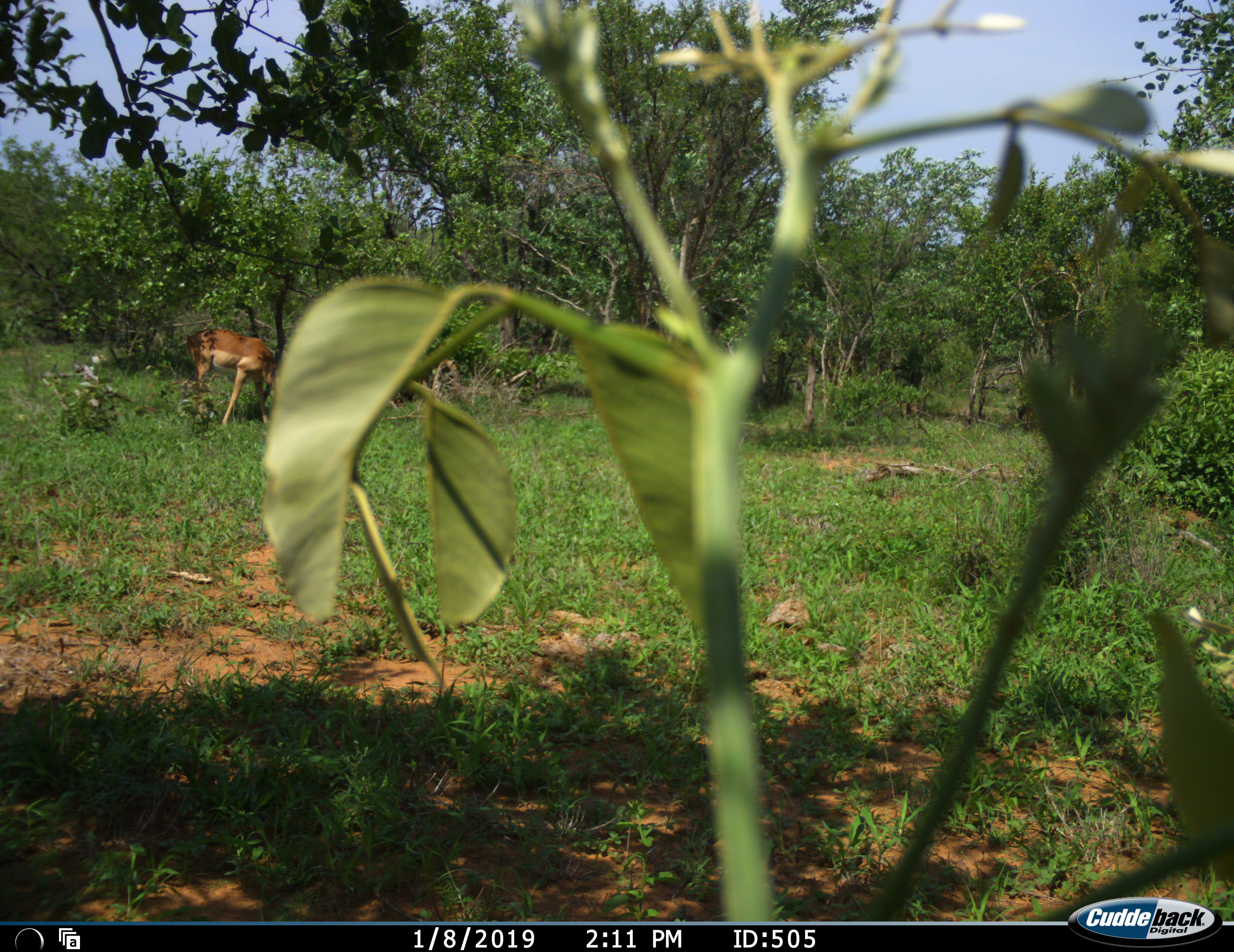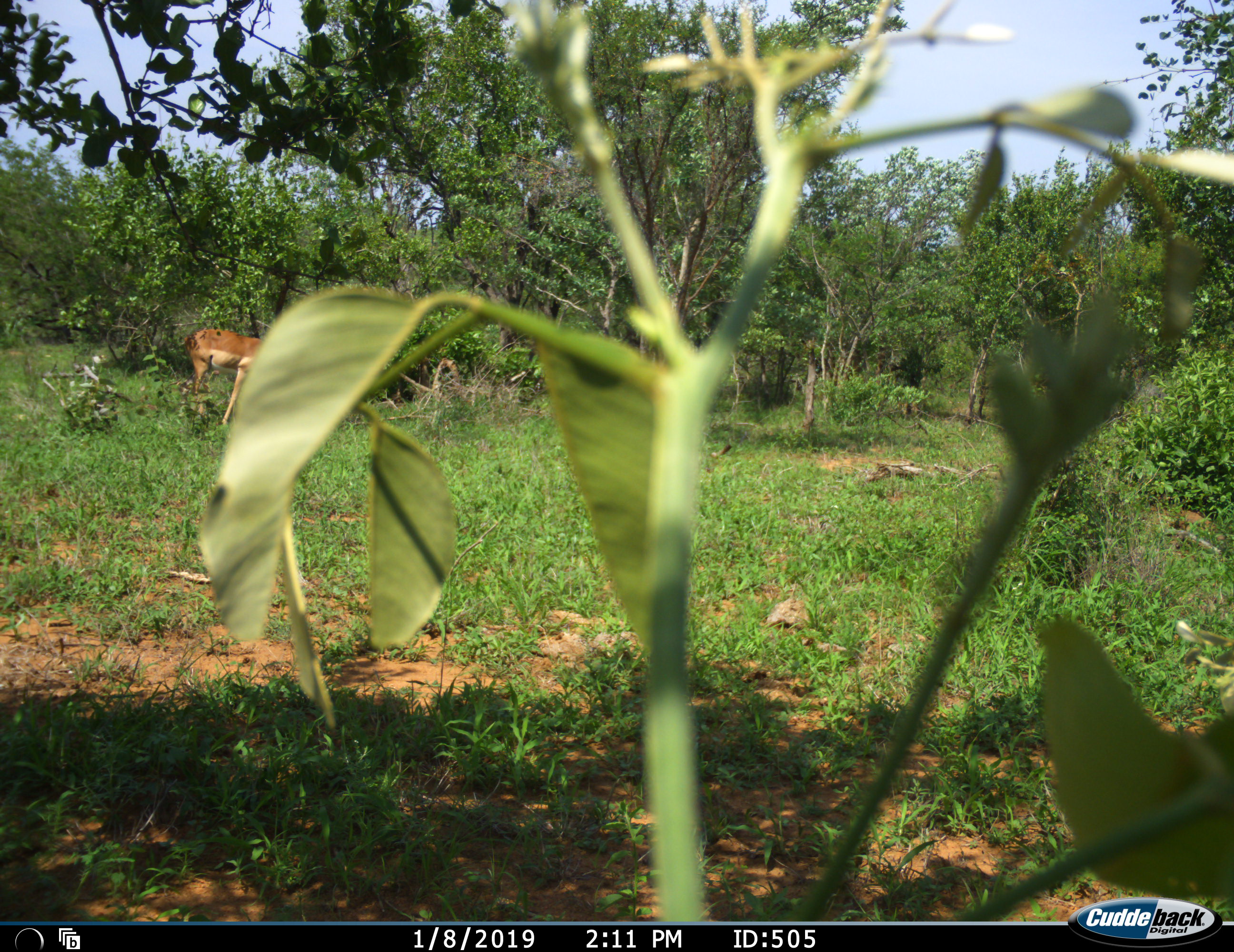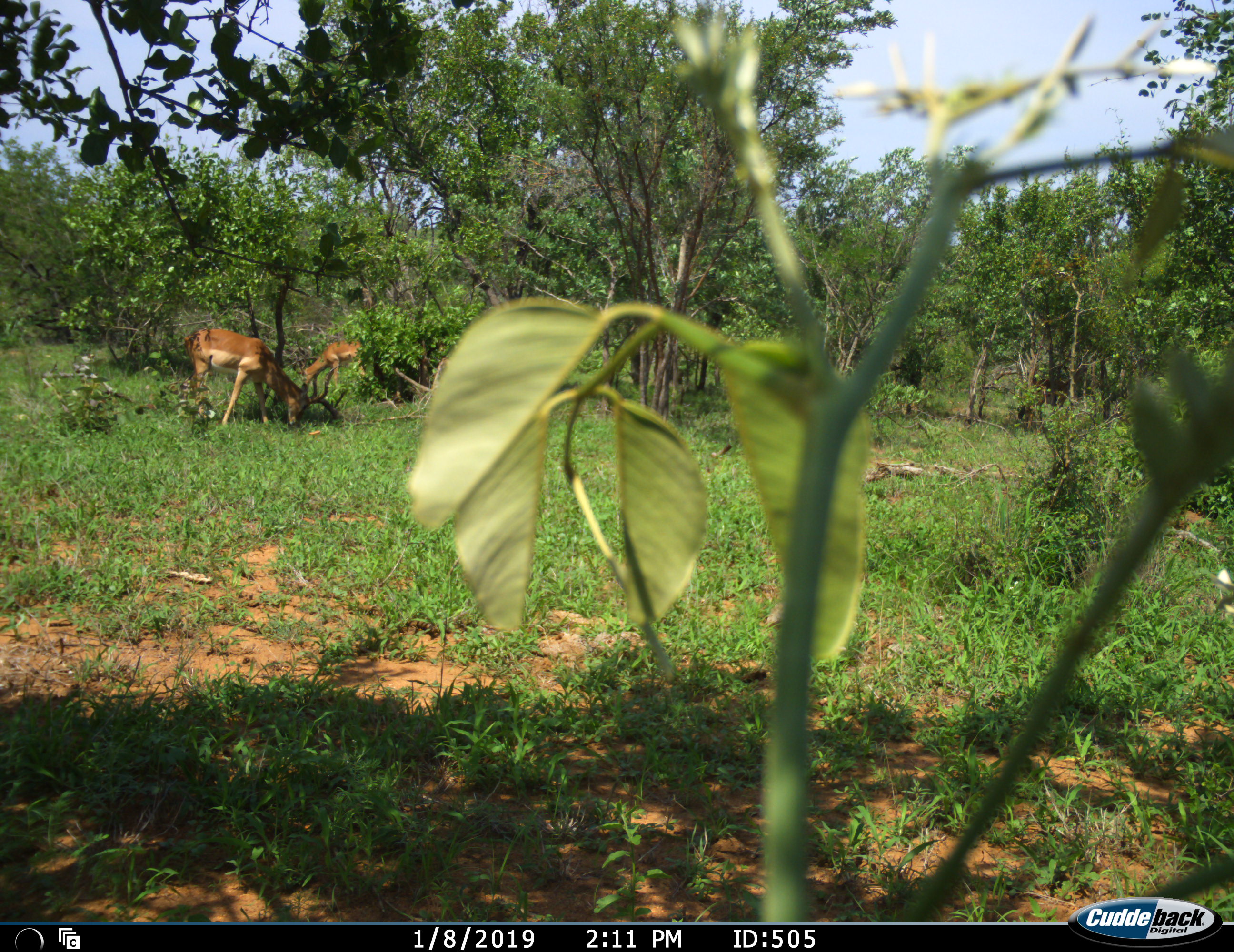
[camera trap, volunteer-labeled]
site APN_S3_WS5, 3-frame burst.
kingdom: Animalia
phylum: Chordata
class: Mammalia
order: Artiodactyla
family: Bovidae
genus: Aepyceros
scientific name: Aepyceros melampus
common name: impala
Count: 2.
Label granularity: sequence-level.